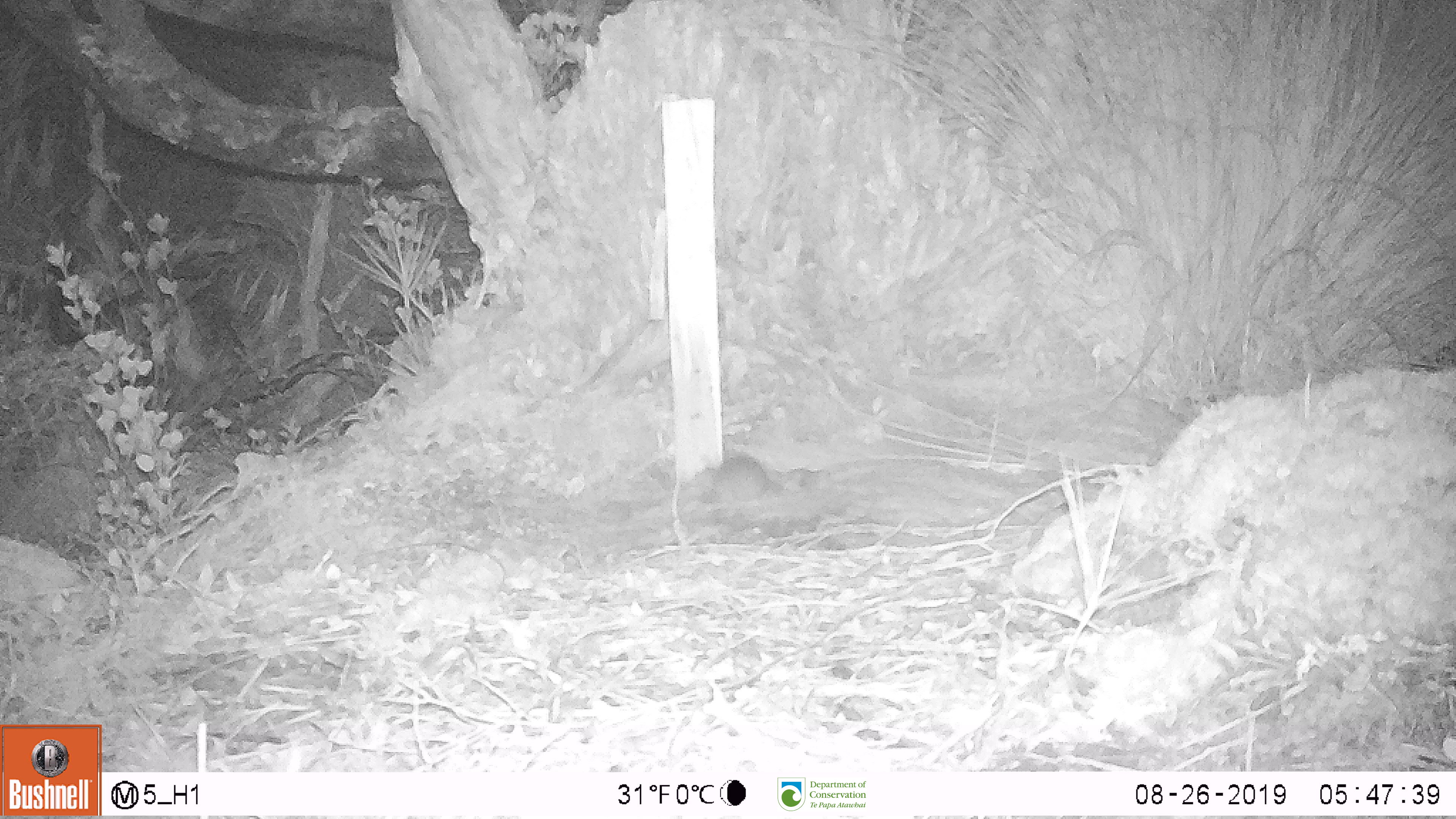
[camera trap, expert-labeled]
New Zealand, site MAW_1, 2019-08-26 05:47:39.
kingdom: Animalia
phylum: Chordata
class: Mammalia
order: Rodentia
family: Muridae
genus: Mus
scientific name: Mus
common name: mouse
Mouse (Mus).